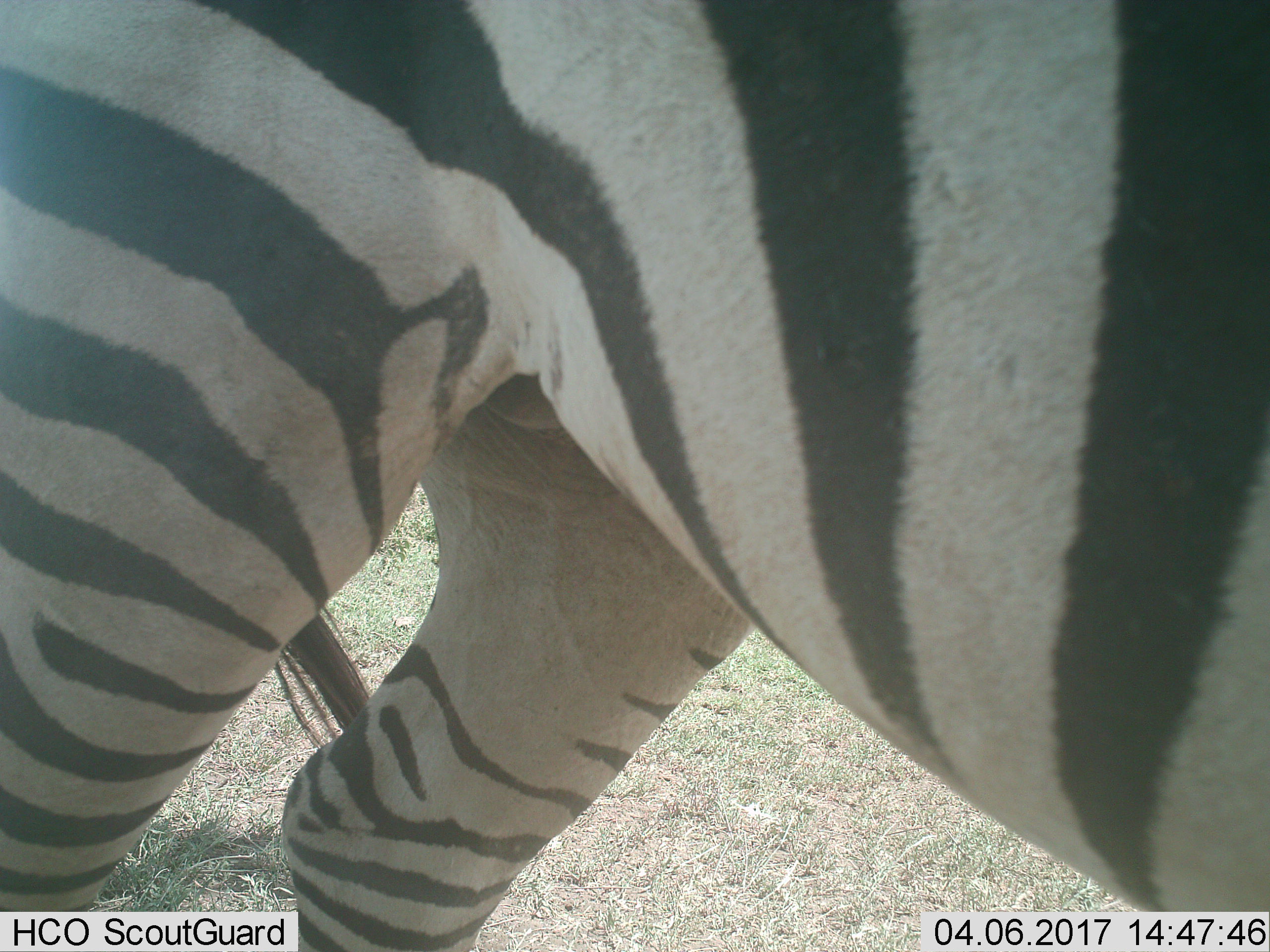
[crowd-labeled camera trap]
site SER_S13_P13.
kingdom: Animalia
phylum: Chordata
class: Mammalia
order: Perissodactyla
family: Equidae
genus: Equus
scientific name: Equus quagga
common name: plains zebra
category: zebraplains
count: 1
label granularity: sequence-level